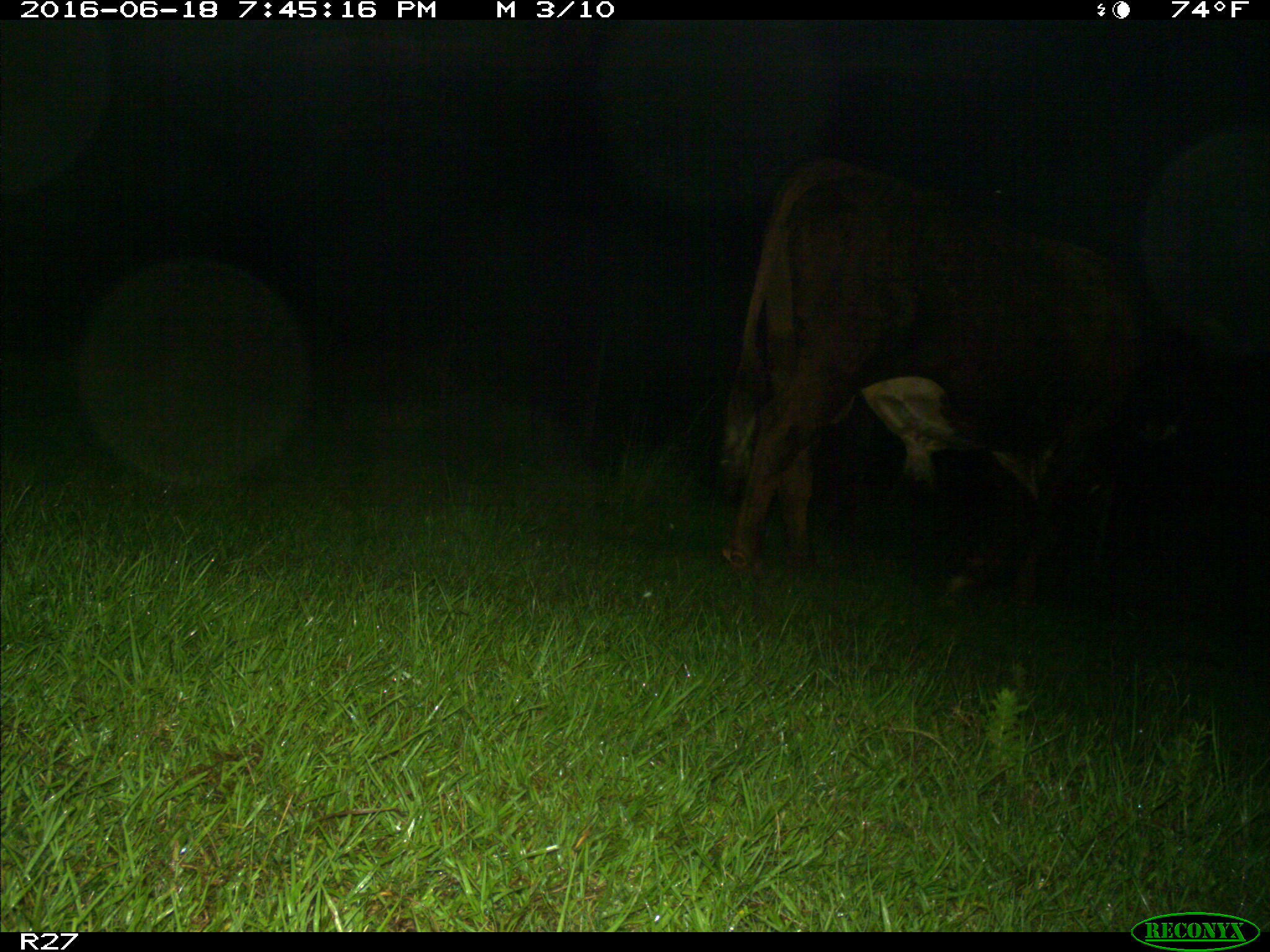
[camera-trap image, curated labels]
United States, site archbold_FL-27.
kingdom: Animalia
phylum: Chordata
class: Mammalia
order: Artiodactyla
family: Bovidae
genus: Bos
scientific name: Bos taurus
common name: domestic cow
Bos taurus (domestic cow).